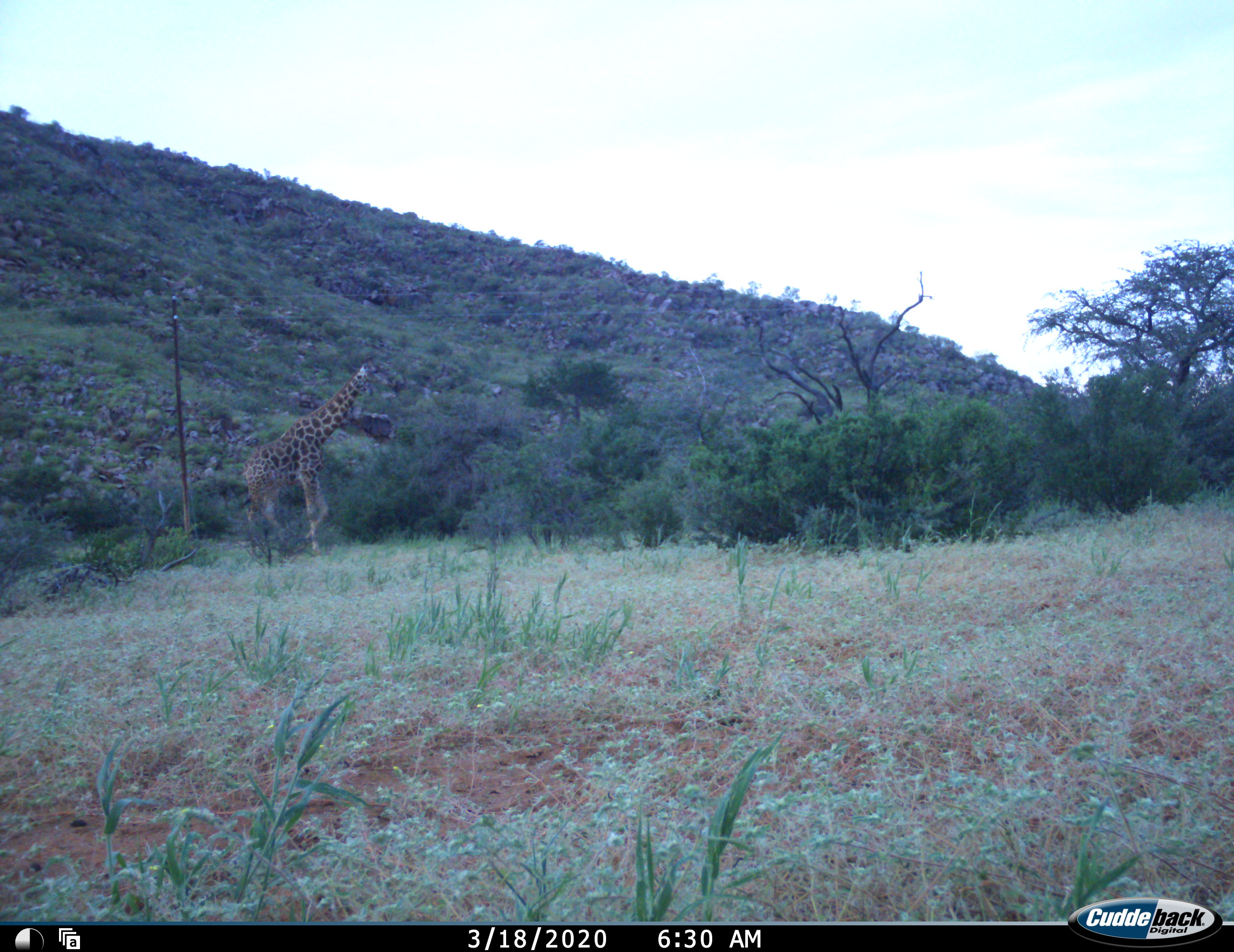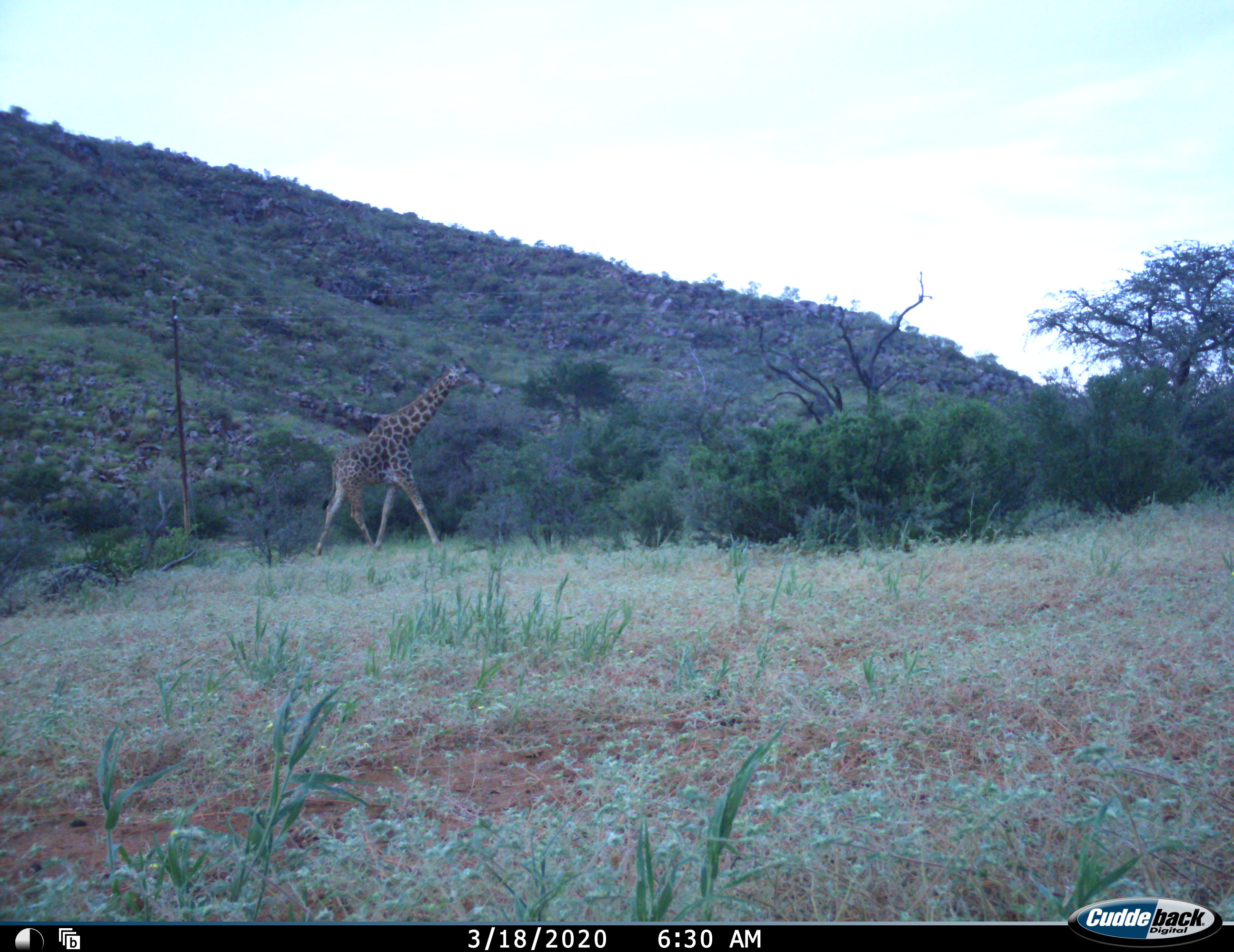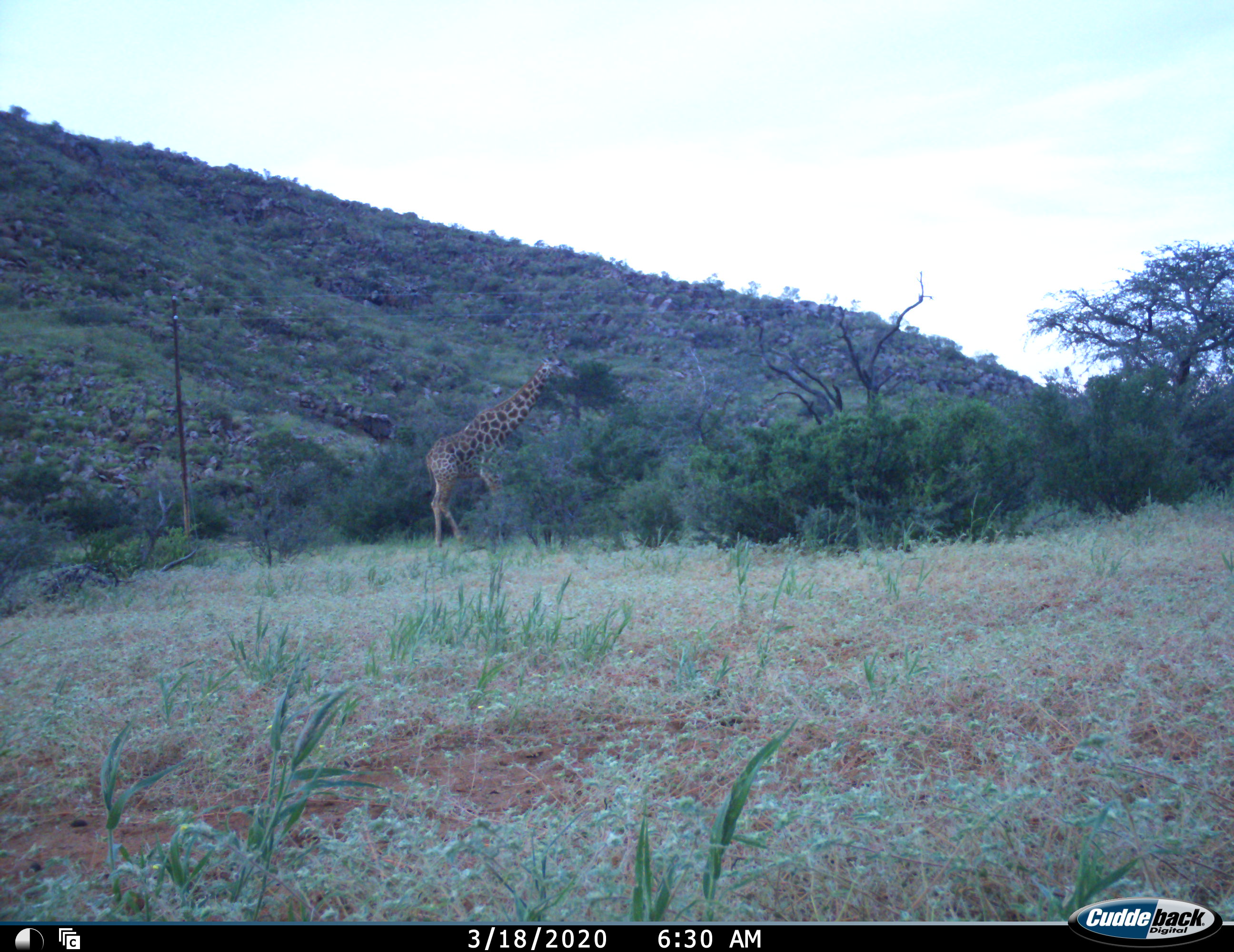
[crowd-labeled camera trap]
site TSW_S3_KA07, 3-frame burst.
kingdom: Animalia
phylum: Chordata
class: Mammalia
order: Artiodactyla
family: Giraffidae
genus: Giraffa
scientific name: Giraffa camelopardalis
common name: giraffe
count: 1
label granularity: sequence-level